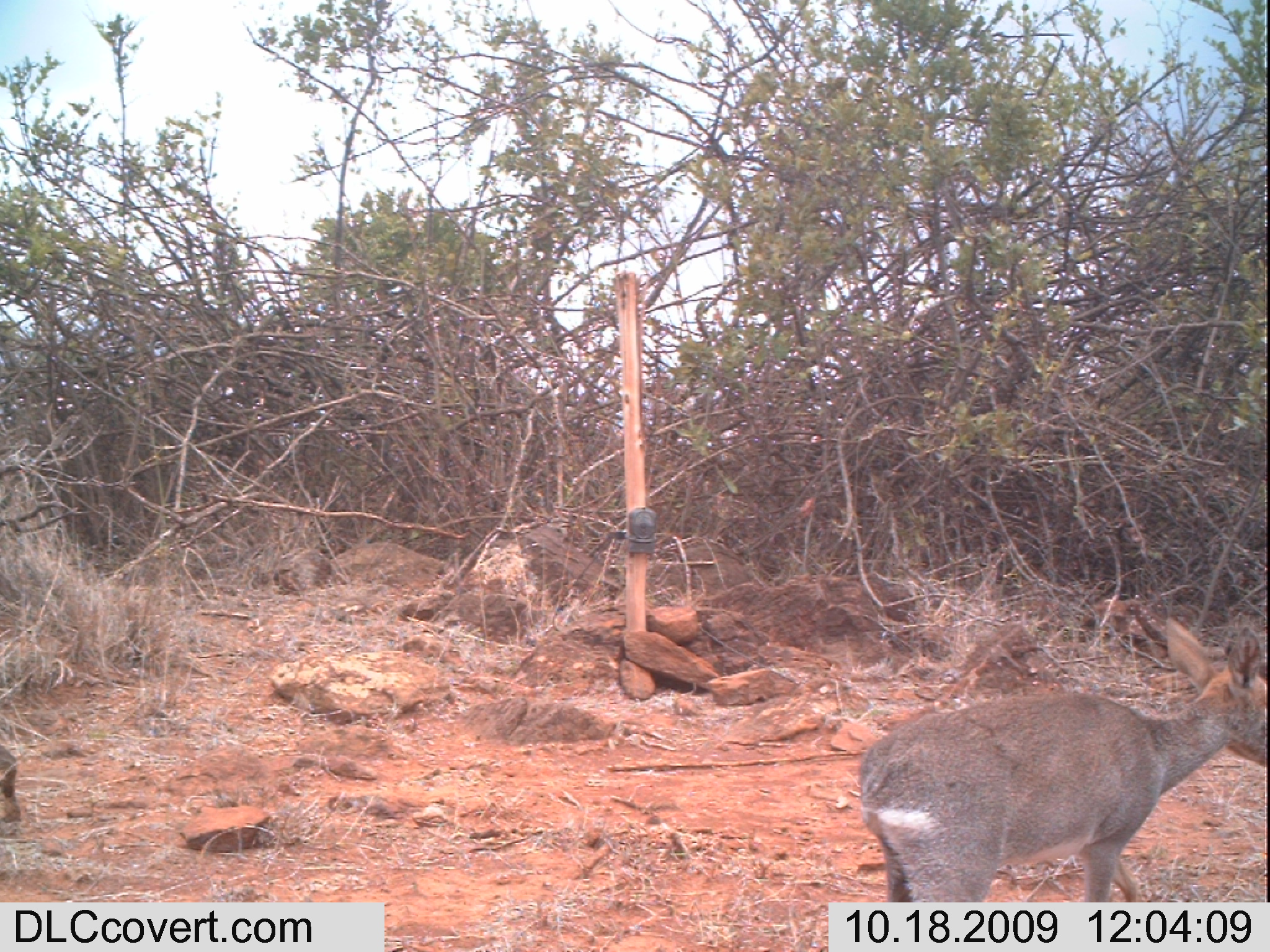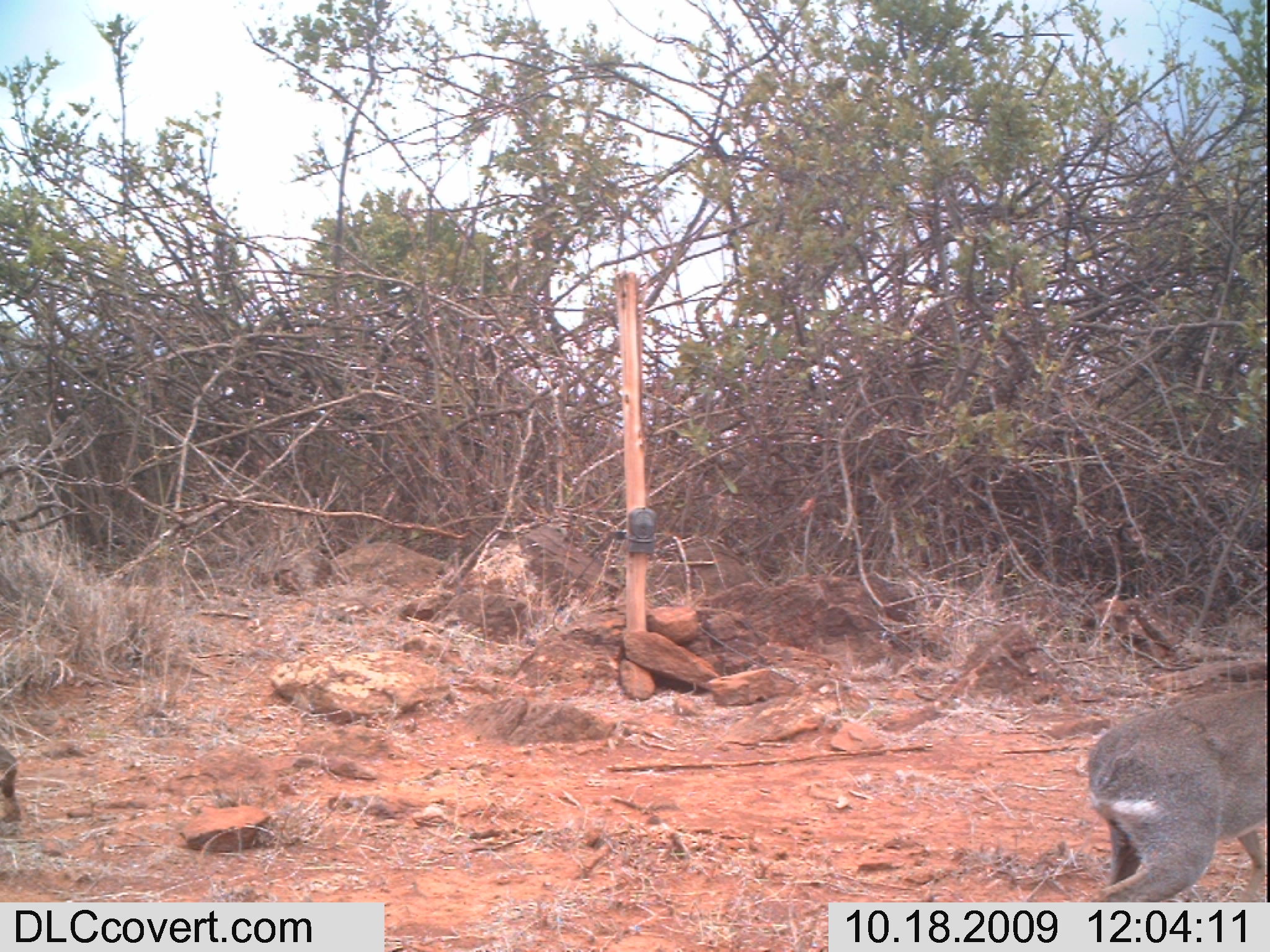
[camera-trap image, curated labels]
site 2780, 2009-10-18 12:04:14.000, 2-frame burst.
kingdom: Animalia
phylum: Chordata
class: Mammalia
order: Artiodactyla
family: Bovidae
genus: Madoqua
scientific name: Madoqua guentheri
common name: günther's dik-dik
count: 1